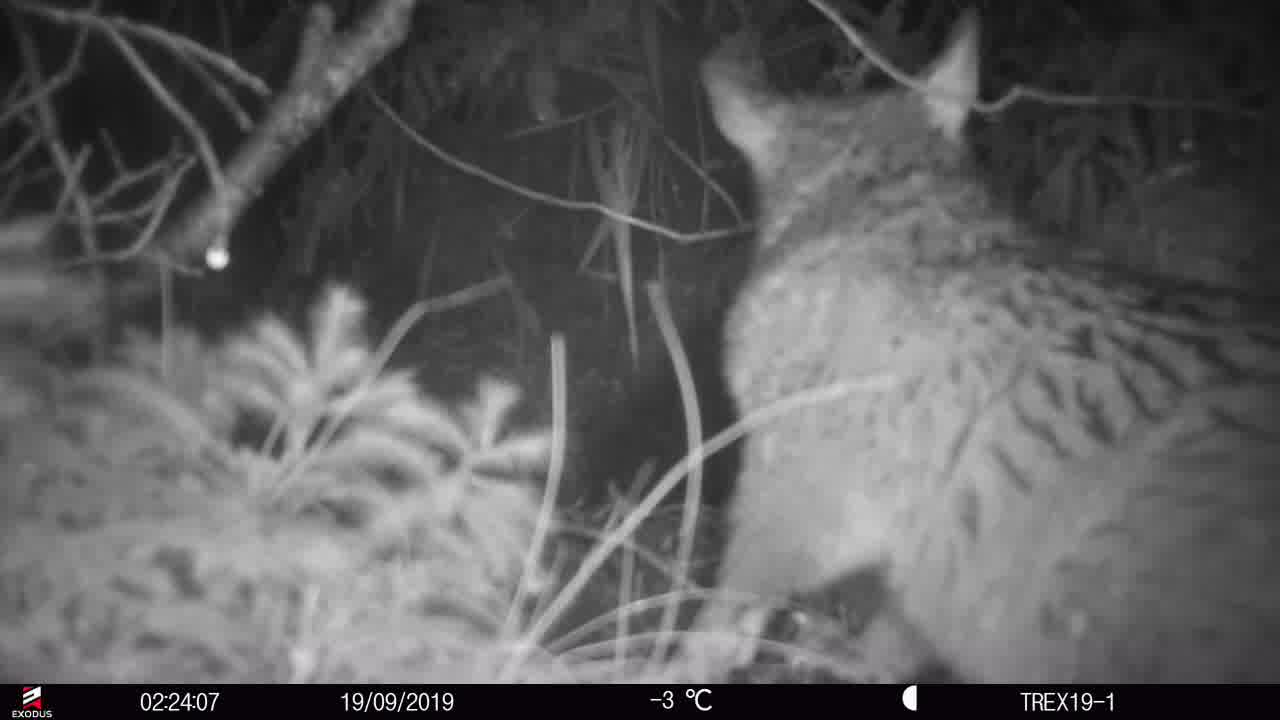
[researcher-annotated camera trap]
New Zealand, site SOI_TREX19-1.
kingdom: Animalia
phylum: Chordata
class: Mammalia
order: Diprotodontia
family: Phalangeridae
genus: Trichosurus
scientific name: Trichosurus vulpecula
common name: common brushtail possum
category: possum